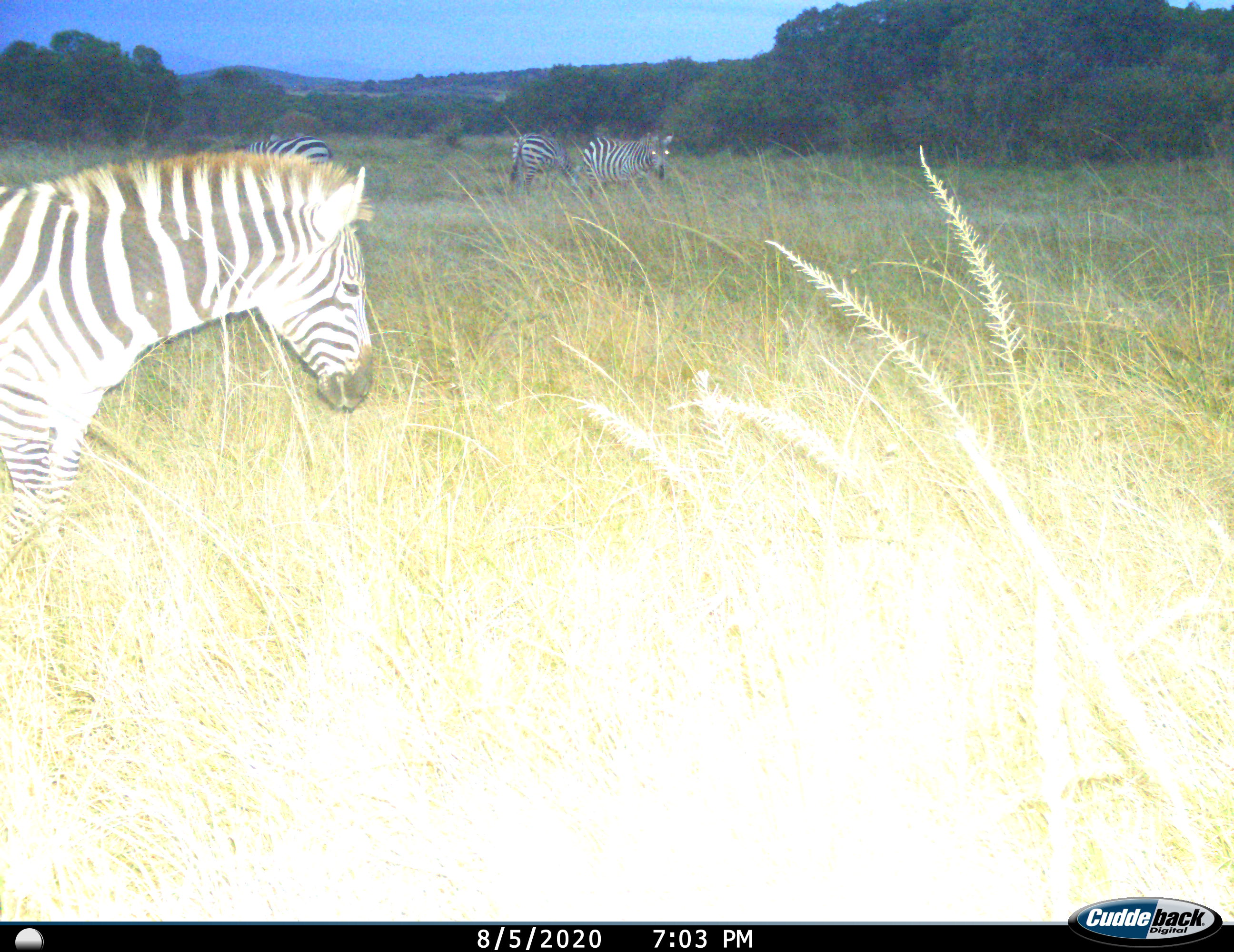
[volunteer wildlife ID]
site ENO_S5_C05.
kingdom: Animalia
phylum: Chordata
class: Mammalia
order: Perissodactyla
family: Equidae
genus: Equus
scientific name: Equus quagga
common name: plains zebra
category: zebraplains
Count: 4.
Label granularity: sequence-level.